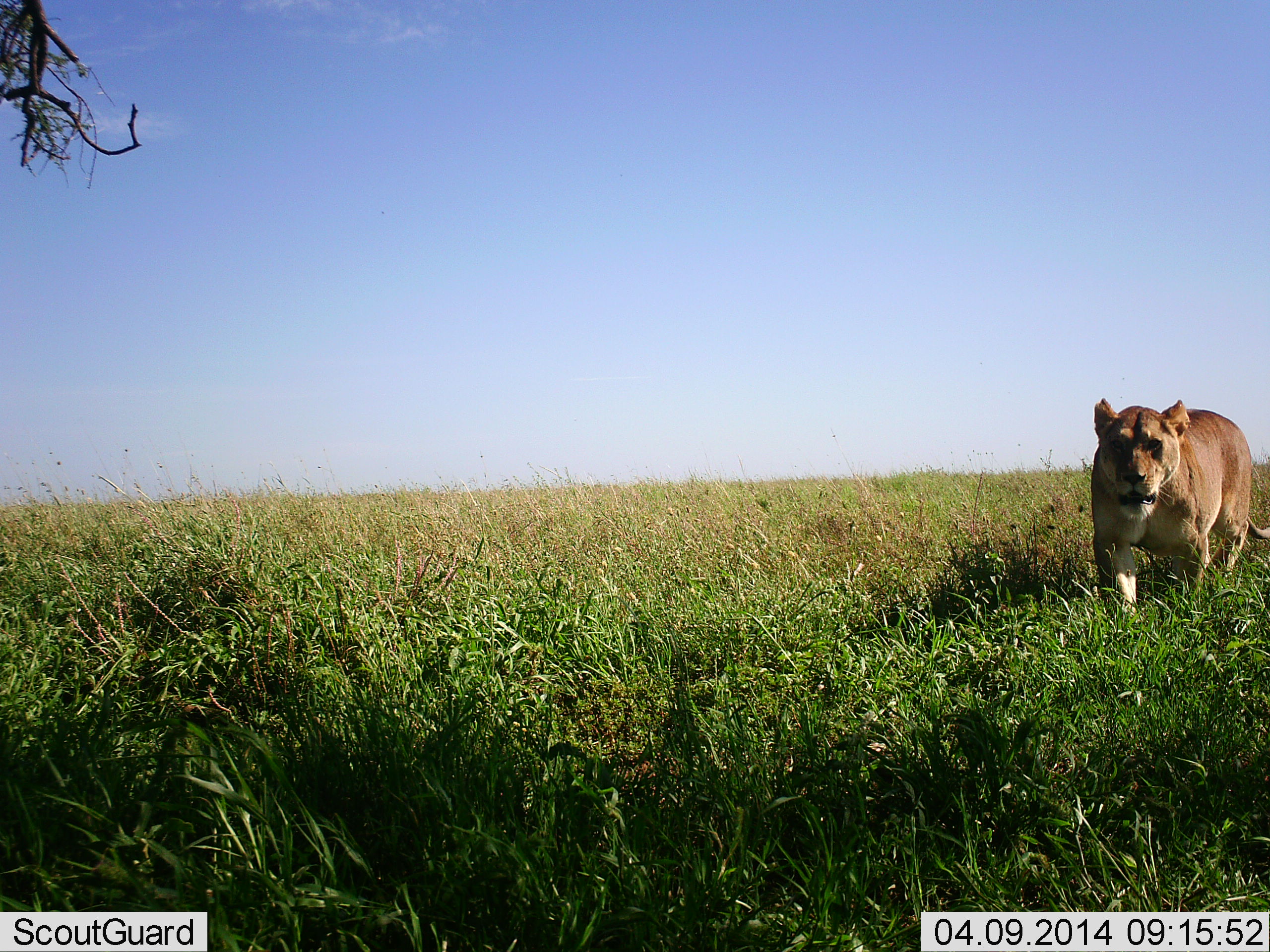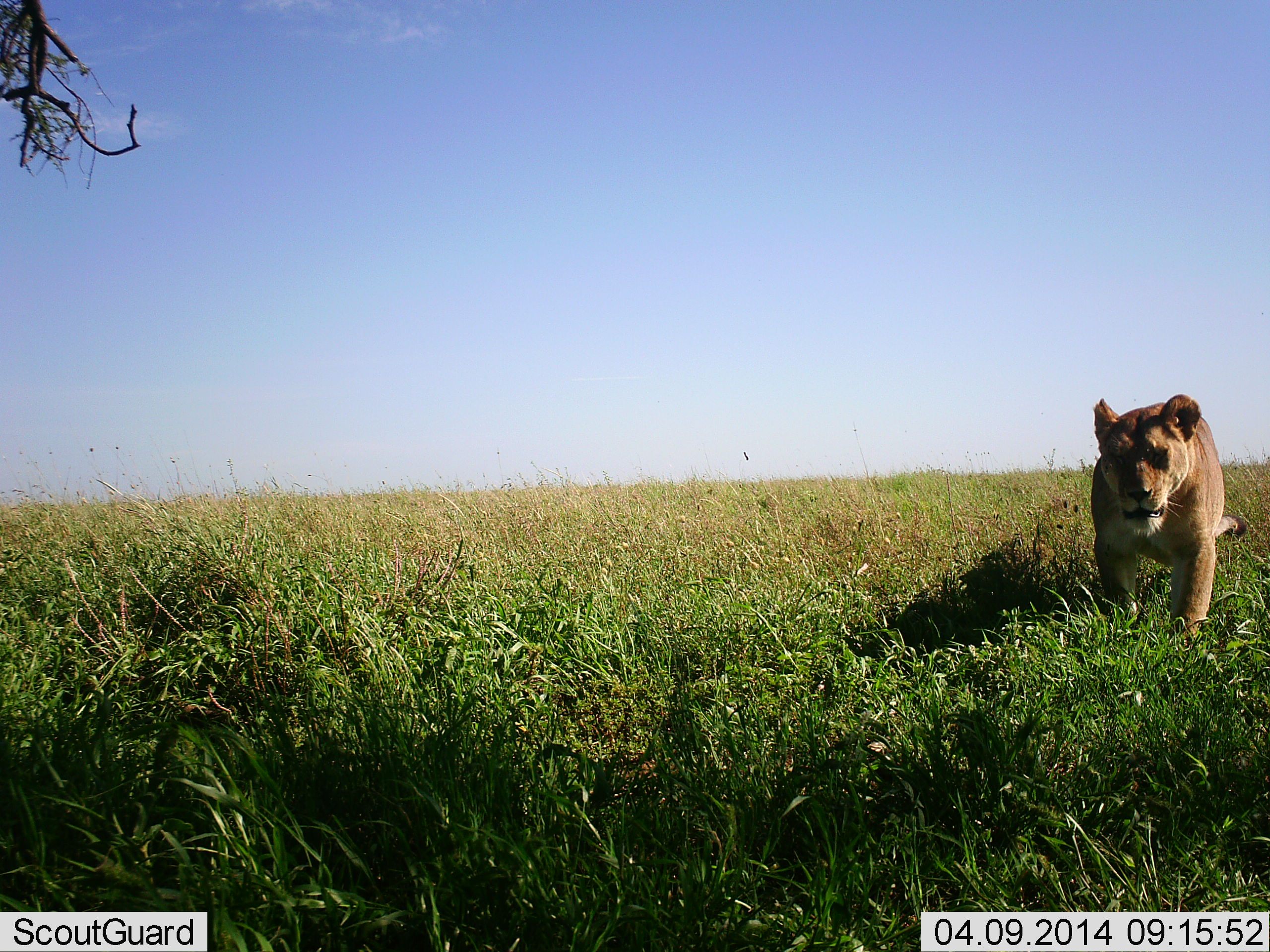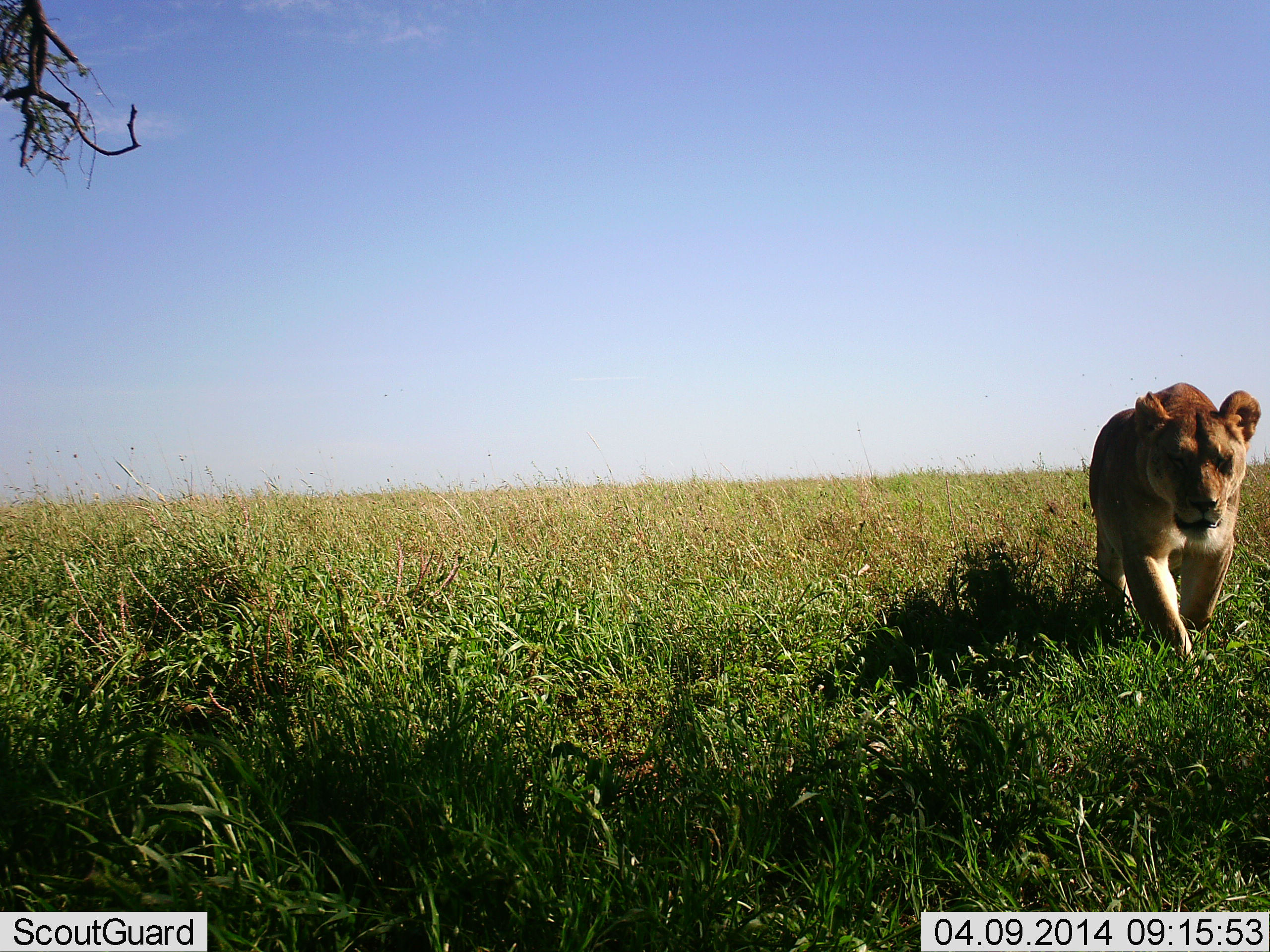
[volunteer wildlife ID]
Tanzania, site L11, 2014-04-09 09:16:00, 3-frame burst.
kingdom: Animalia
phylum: Chordata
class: Mammalia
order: Carnivora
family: Felidae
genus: Panthera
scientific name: Panthera leo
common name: lion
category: lionfemale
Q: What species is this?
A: Lionfemale (lion) (Panthera leo).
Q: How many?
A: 1.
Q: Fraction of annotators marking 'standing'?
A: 0%.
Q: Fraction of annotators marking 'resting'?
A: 0%.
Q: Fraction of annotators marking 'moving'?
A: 100%.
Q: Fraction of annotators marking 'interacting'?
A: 0%.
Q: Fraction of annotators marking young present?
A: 0%.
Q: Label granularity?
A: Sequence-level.